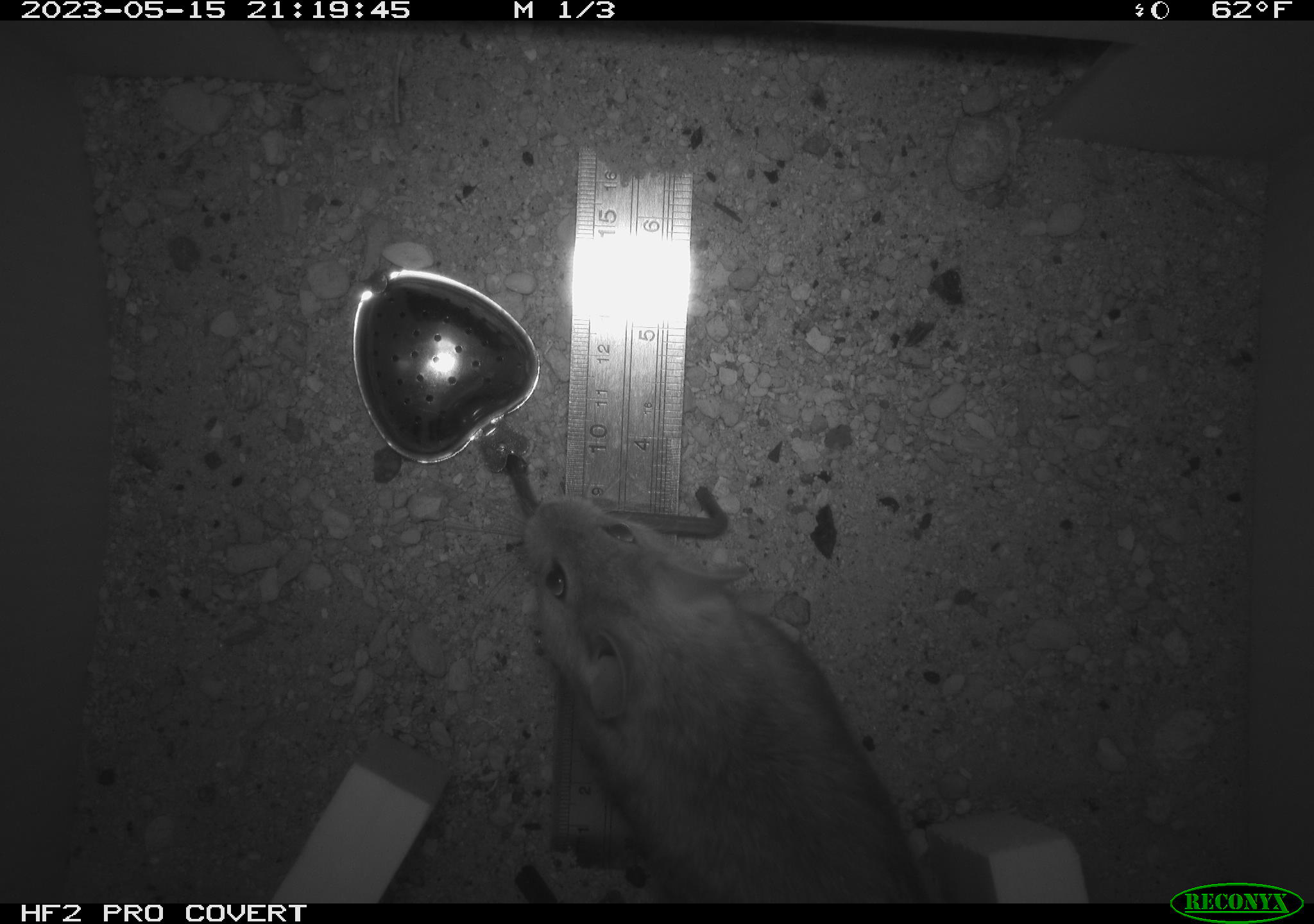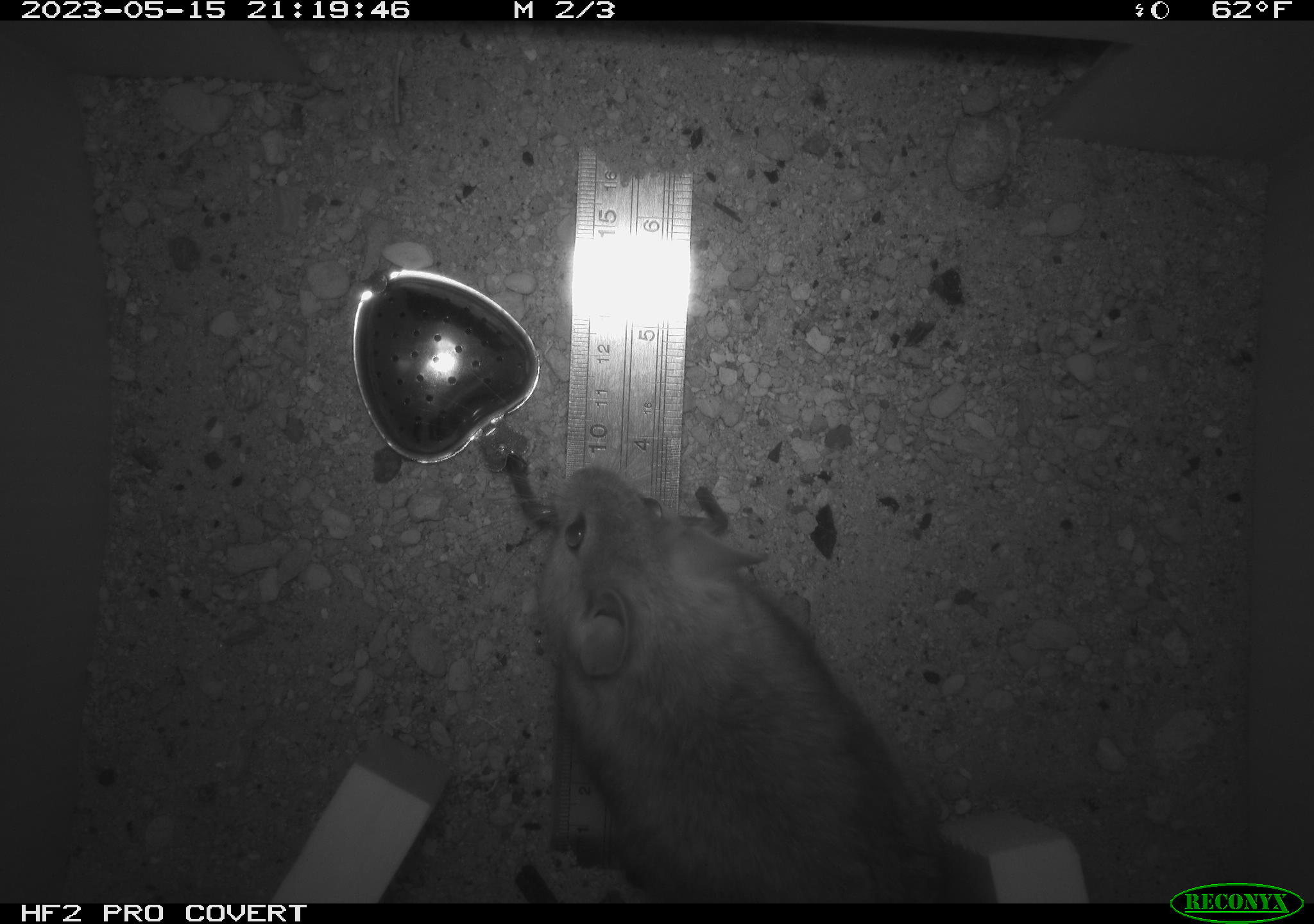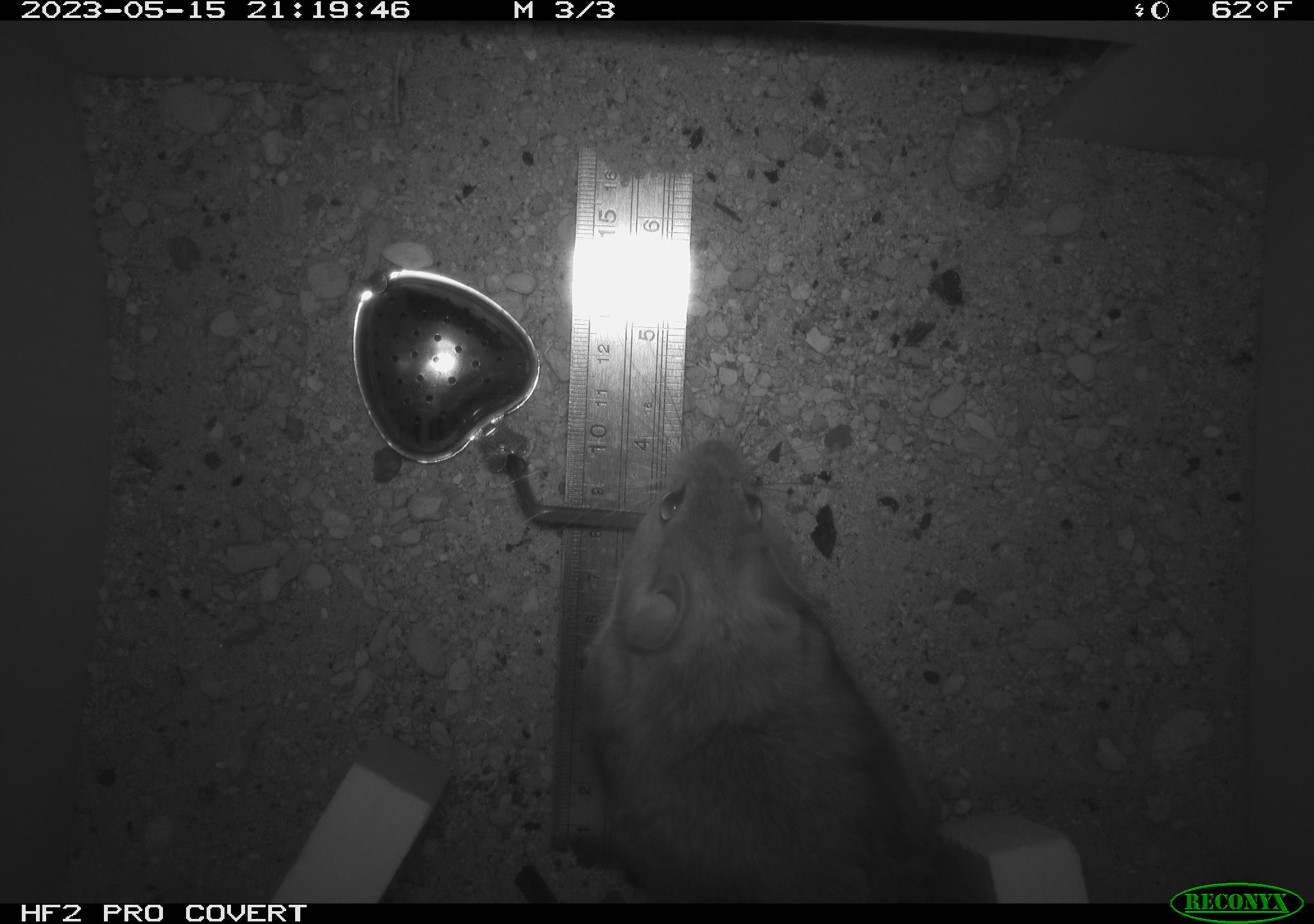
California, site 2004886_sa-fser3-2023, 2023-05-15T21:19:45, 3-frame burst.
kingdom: Animalia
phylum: Chordata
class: Mammalia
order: Rodentia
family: Cricetidae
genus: Neotoma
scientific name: Neotoma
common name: pack rat or woodrat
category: neotoma species